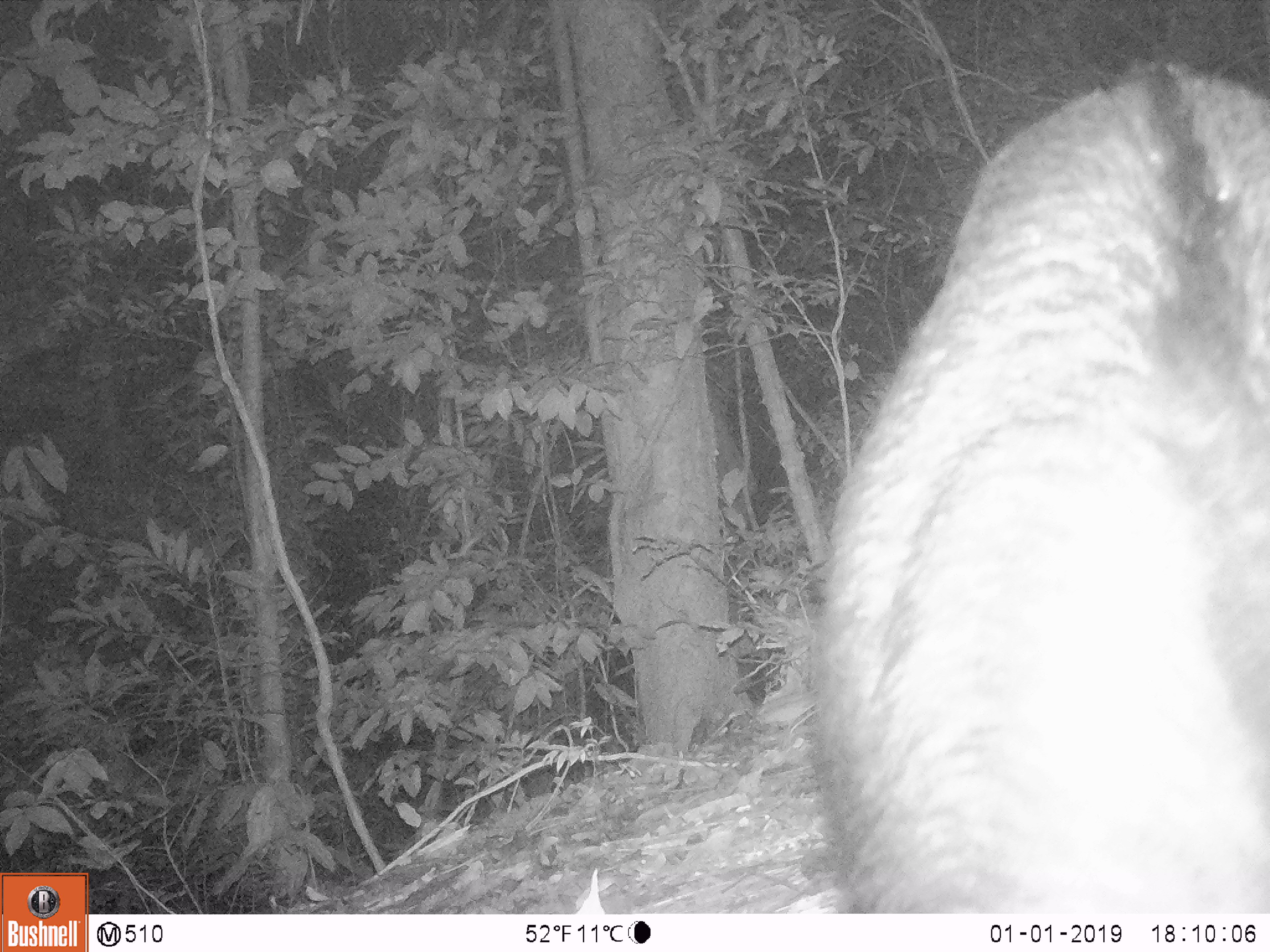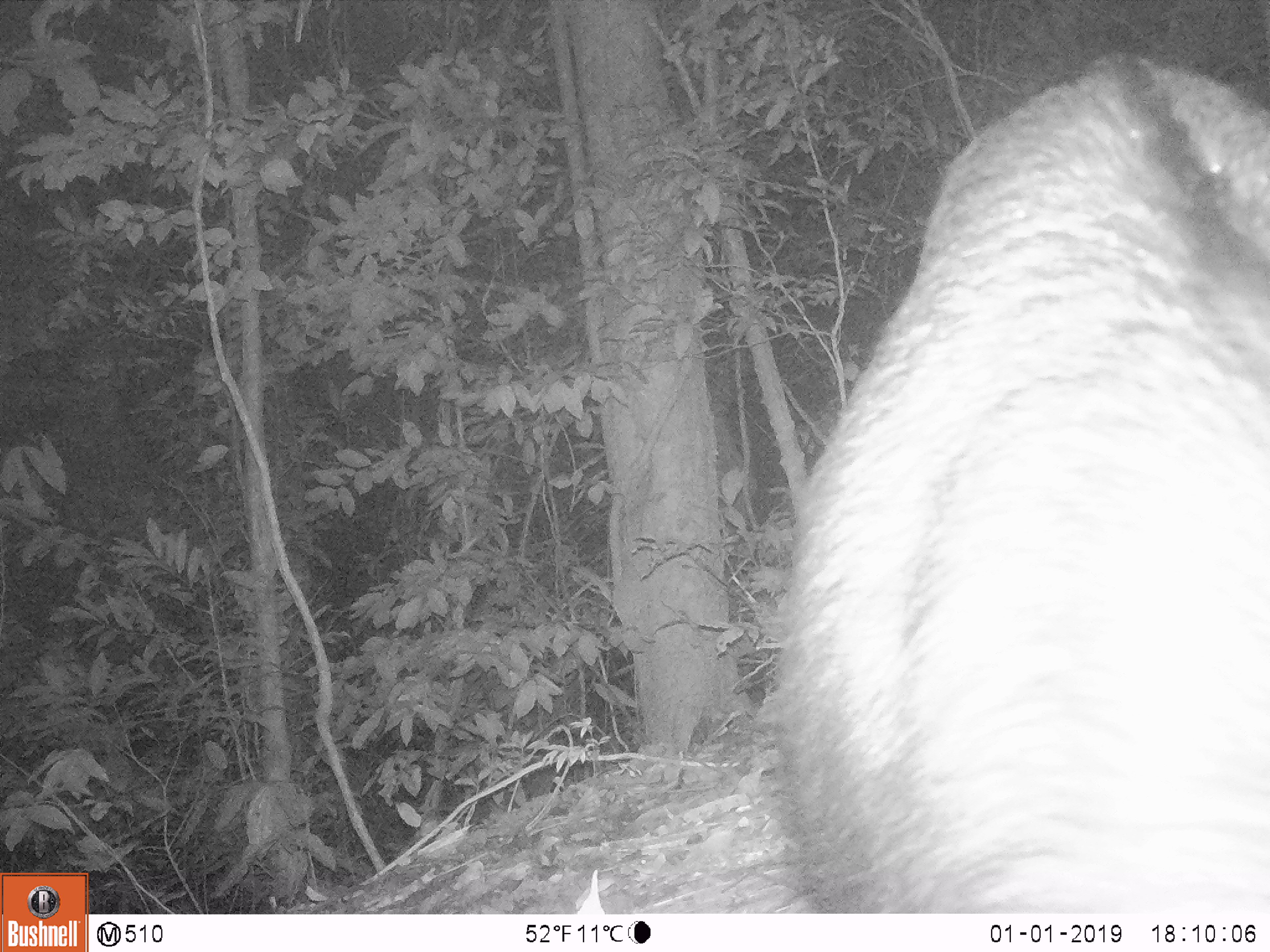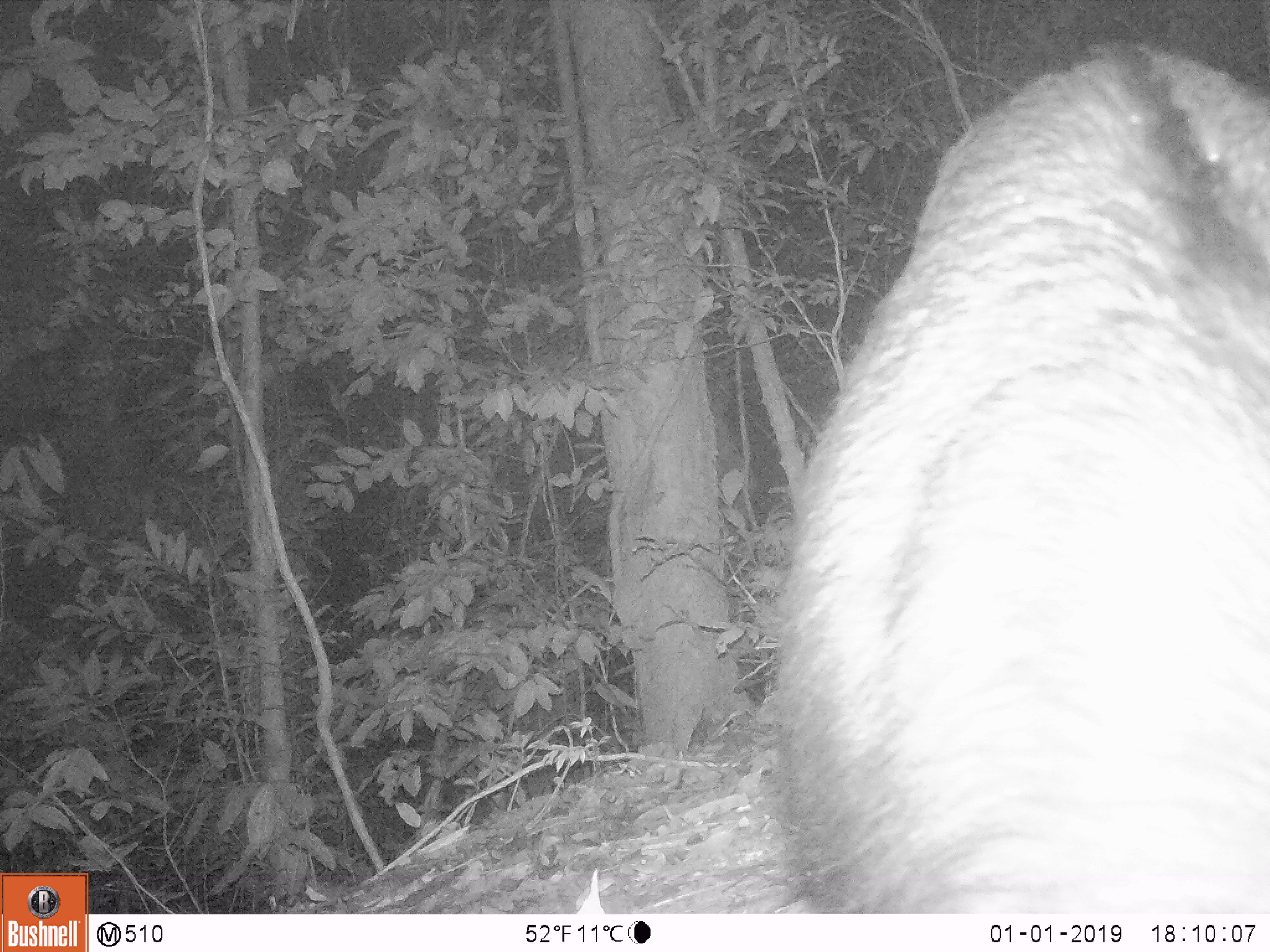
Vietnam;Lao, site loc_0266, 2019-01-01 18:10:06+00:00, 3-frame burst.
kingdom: Animalia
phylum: Chordata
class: Mammalia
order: Artiodactyla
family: Bovidae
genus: Capricornis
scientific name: Capricornis sumatraensis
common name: chinese serow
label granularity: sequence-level